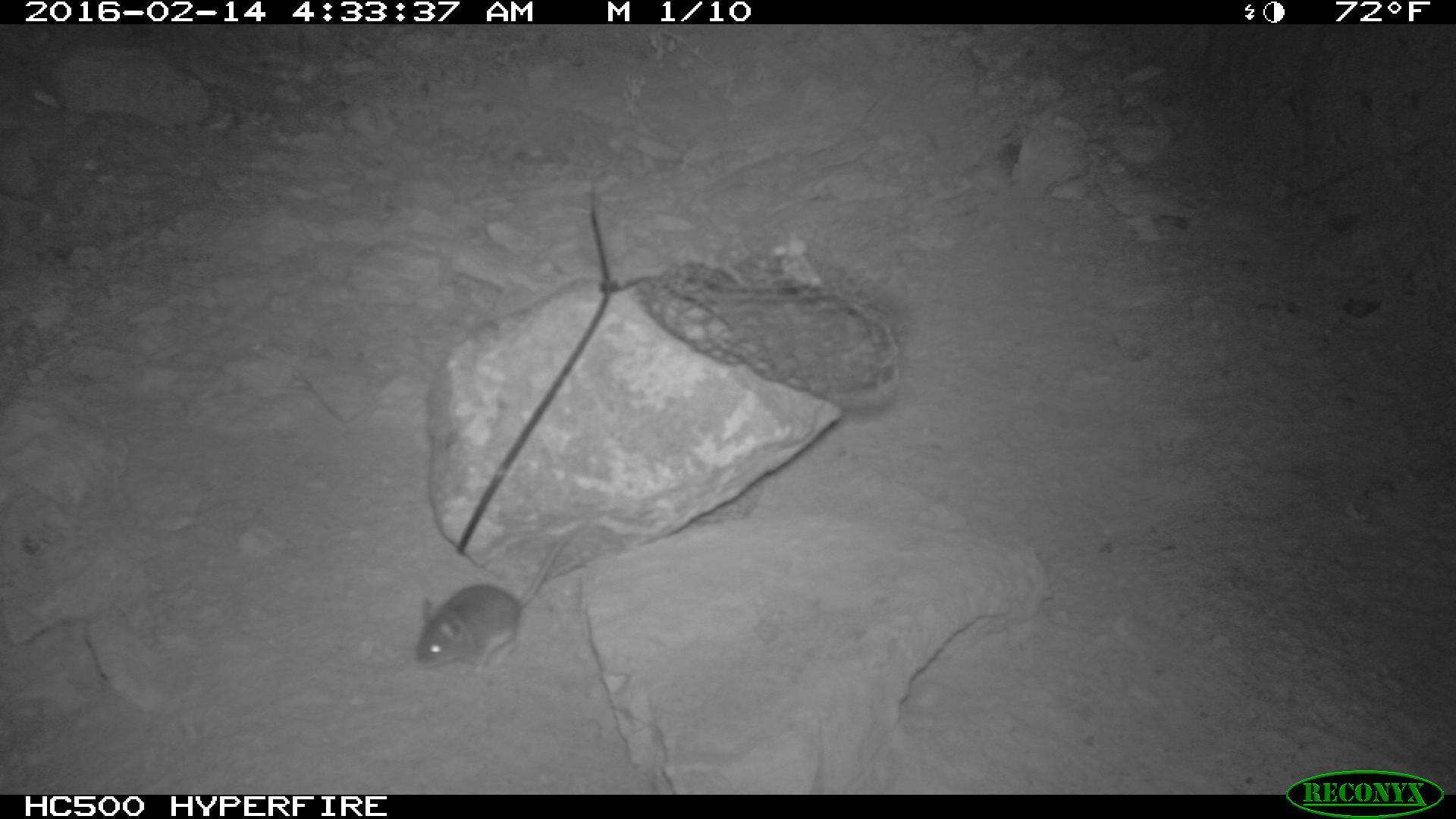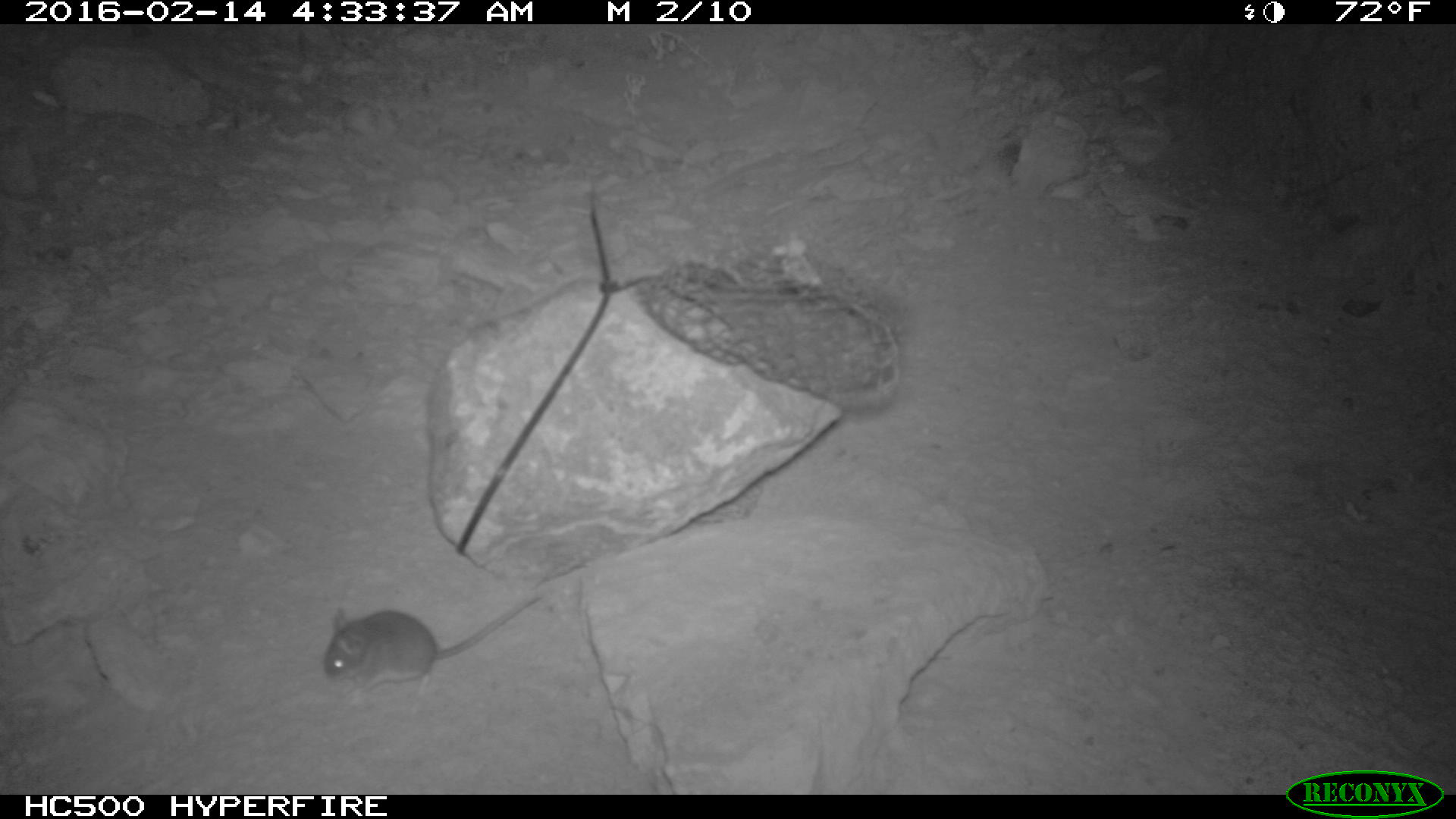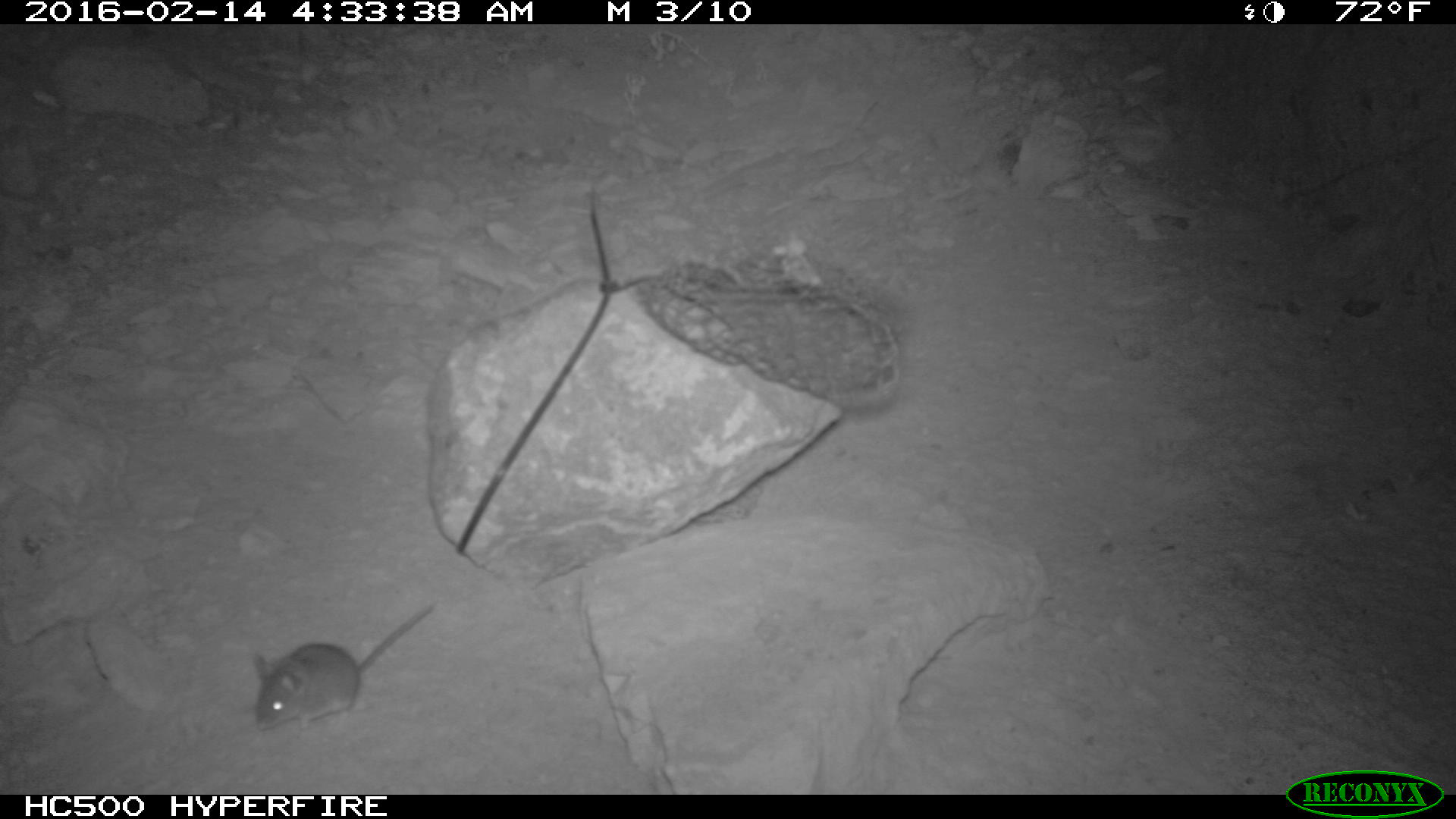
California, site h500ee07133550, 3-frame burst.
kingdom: Animalia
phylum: Chordata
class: Mammalia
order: Rodentia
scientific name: Rodentia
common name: rodent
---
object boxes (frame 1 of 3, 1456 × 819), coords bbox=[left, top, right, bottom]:
rodent: bbox=[411, 522, 588, 672]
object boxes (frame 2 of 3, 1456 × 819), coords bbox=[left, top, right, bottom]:
rodent: bbox=[325, 588, 540, 700]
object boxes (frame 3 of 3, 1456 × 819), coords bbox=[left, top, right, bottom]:
rodent: bbox=[248, 598, 436, 736]